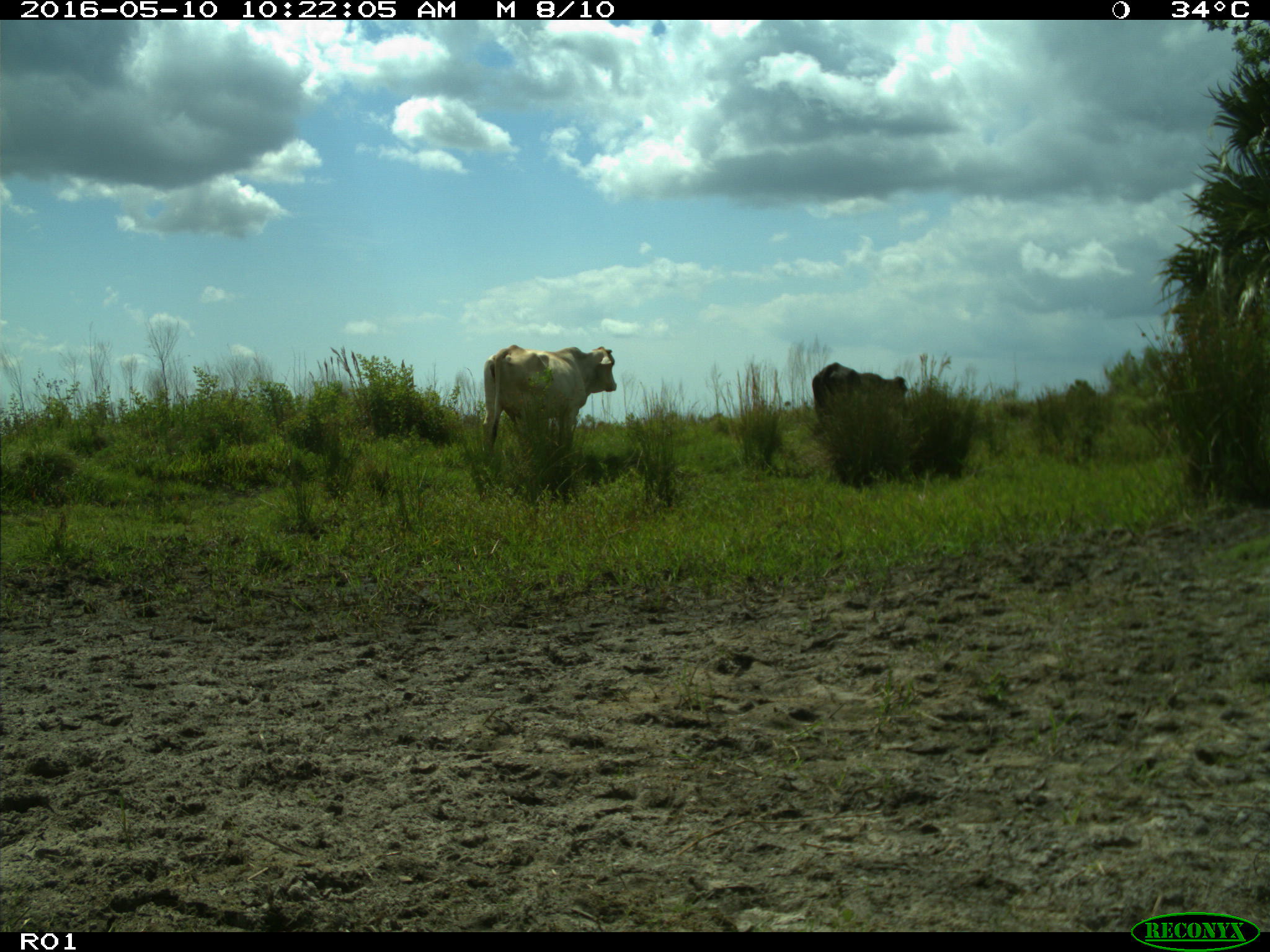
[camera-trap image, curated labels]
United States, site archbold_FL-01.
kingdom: Animalia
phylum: Chordata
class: Mammalia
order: Artiodactyla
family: Bovidae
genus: Bos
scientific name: Bos taurus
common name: domestic cow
Bos taurus (domestic cow).